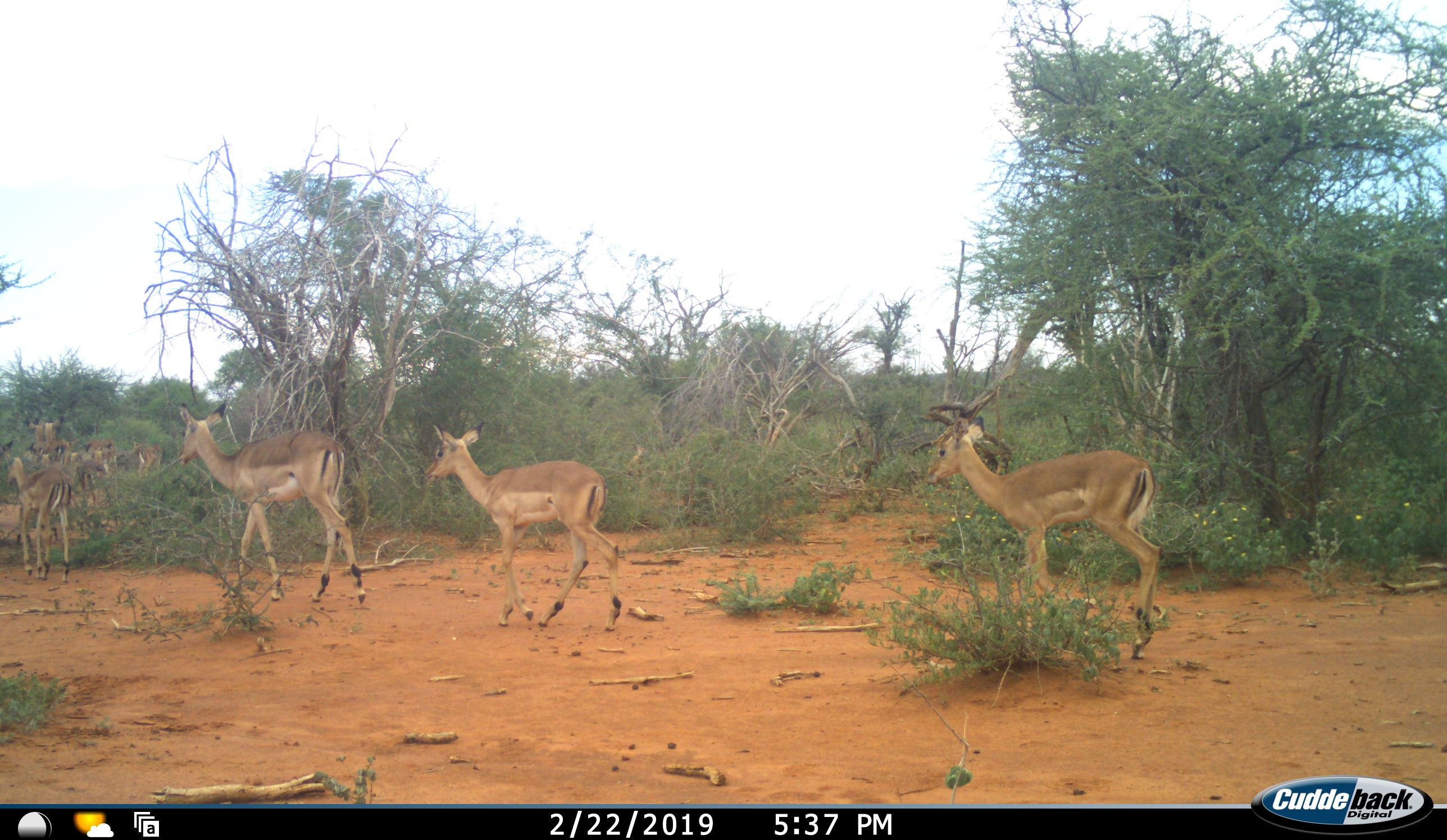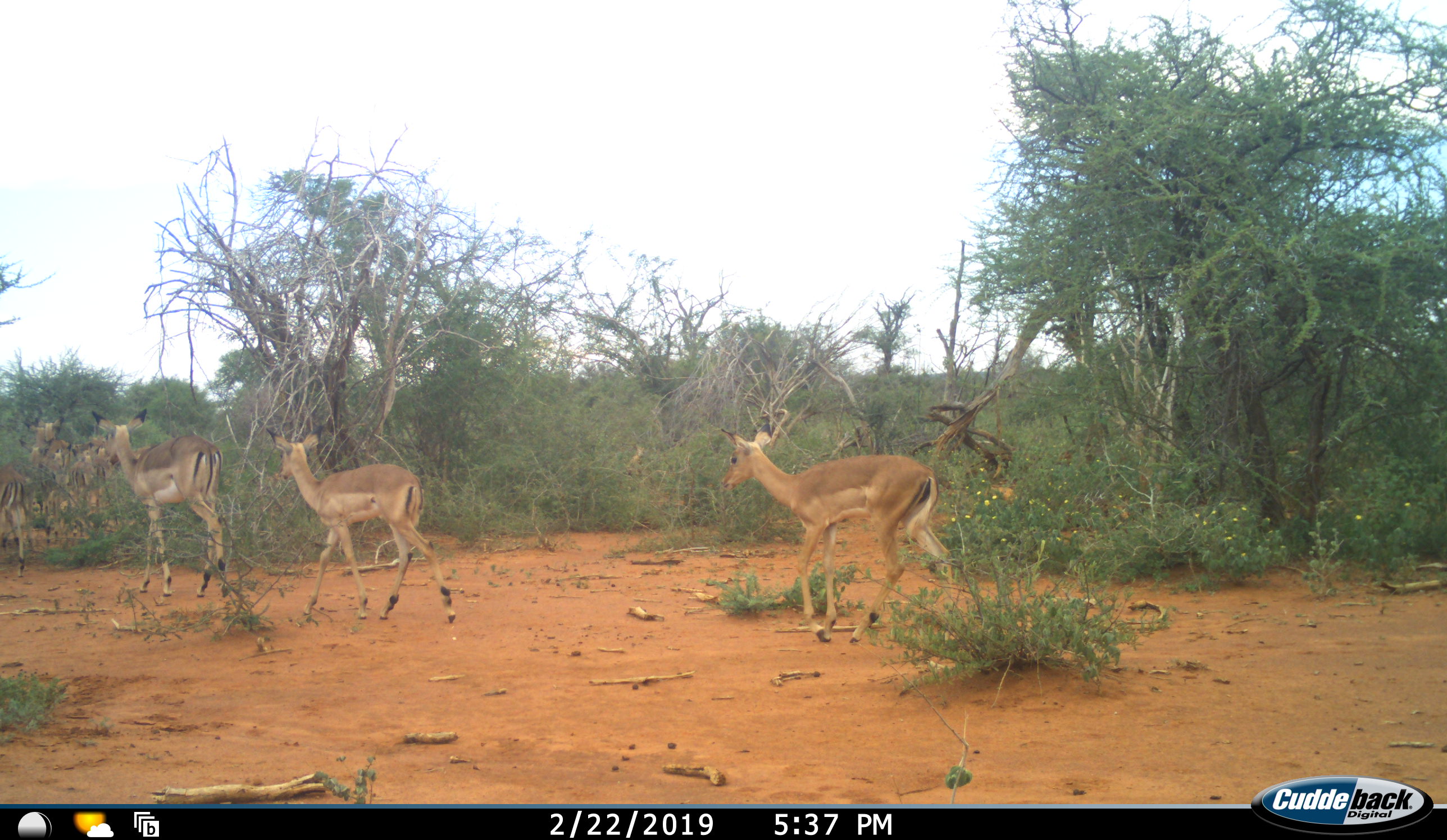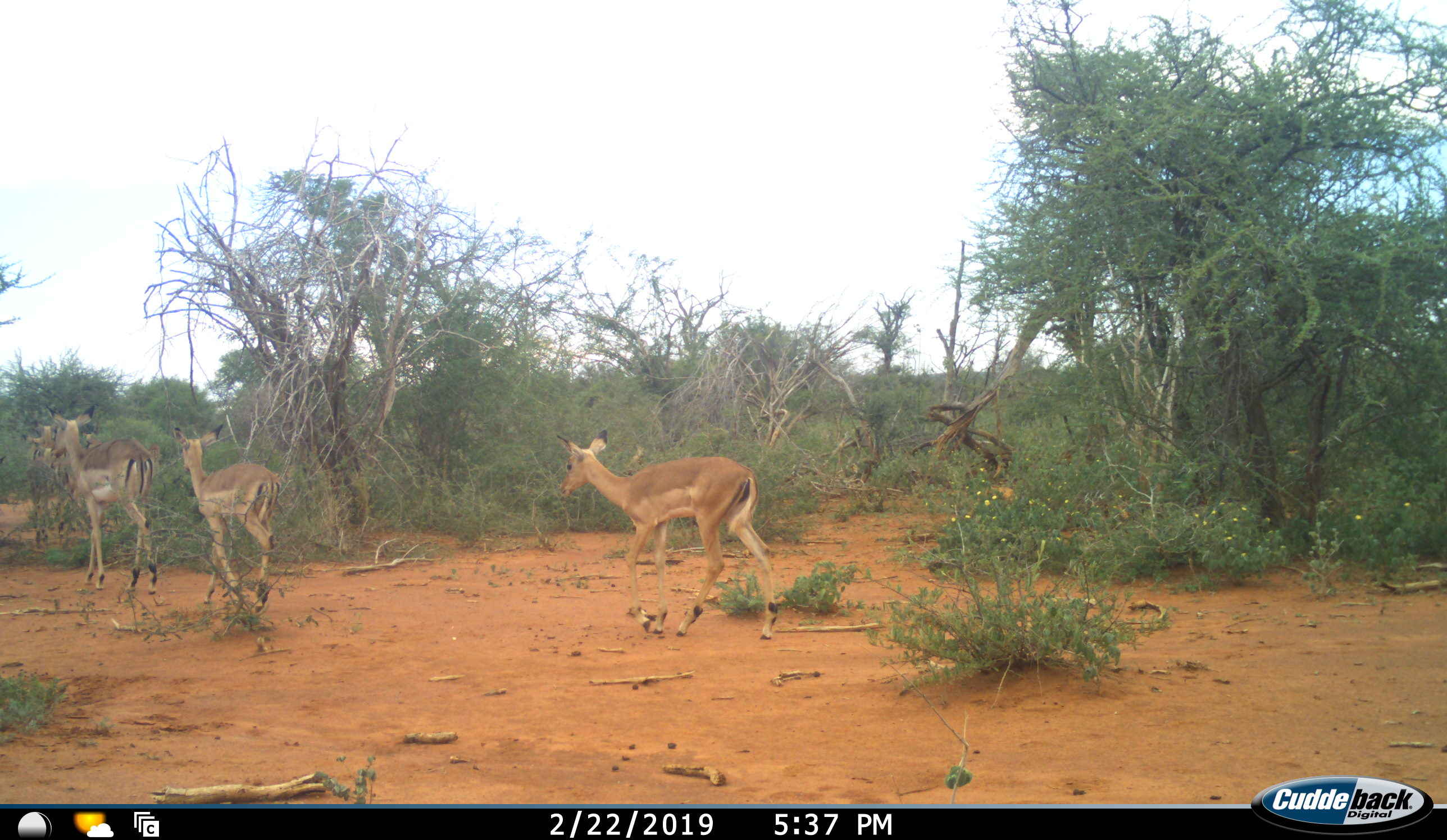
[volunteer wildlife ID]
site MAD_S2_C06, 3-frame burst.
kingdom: Animalia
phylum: Chordata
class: Mammalia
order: Artiodactyla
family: Bovidae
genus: Aepyceros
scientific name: Aepyceros melampus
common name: impala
Impala (Aepyceros melampus), count 11-50. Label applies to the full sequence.